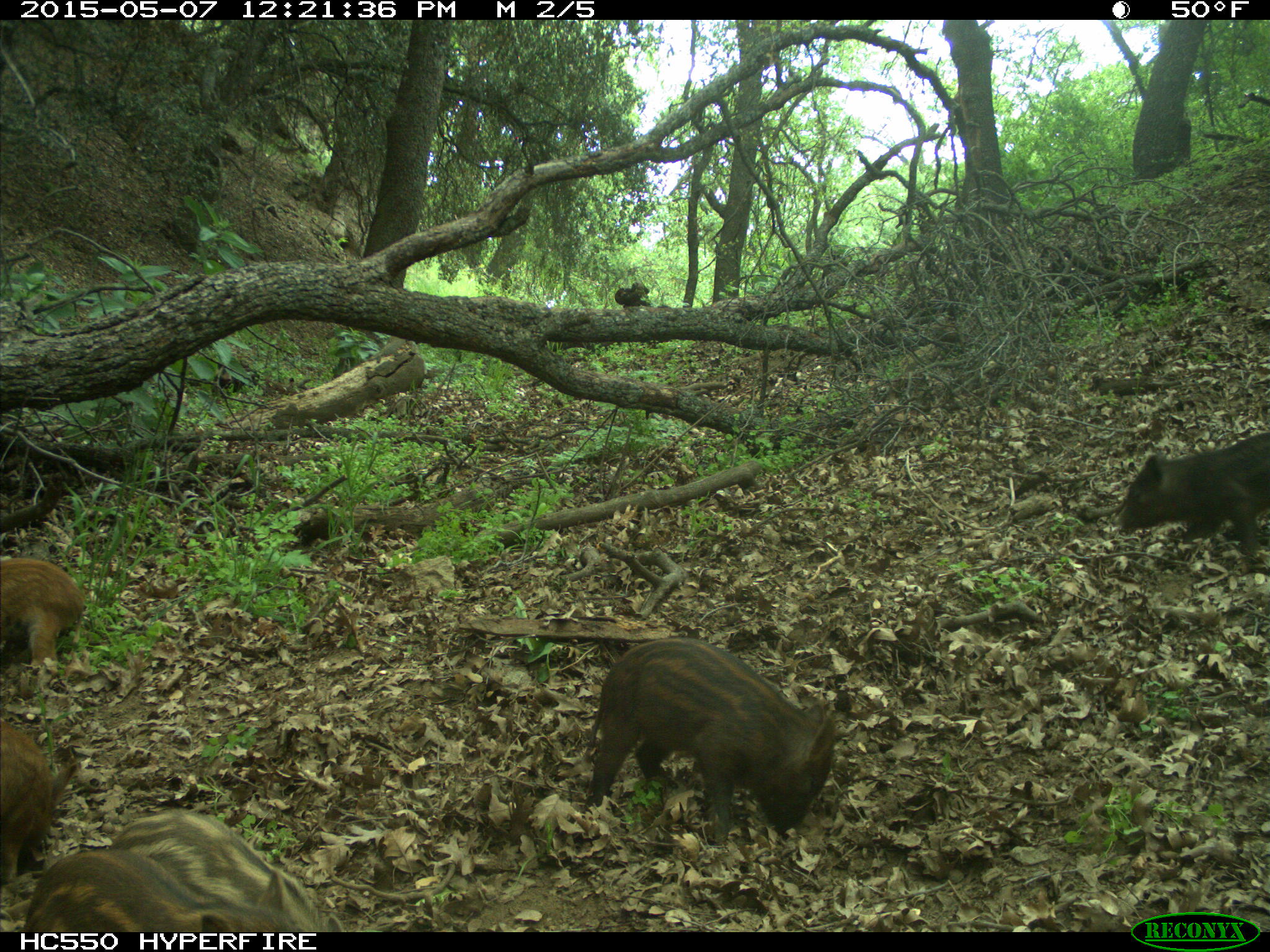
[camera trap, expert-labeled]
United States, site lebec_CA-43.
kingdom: Animalia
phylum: Chordata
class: Mammalia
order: Artiodactyla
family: Suidae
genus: Sus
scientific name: Sus scrofa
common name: wild boar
Sus scrofa (wild boar).